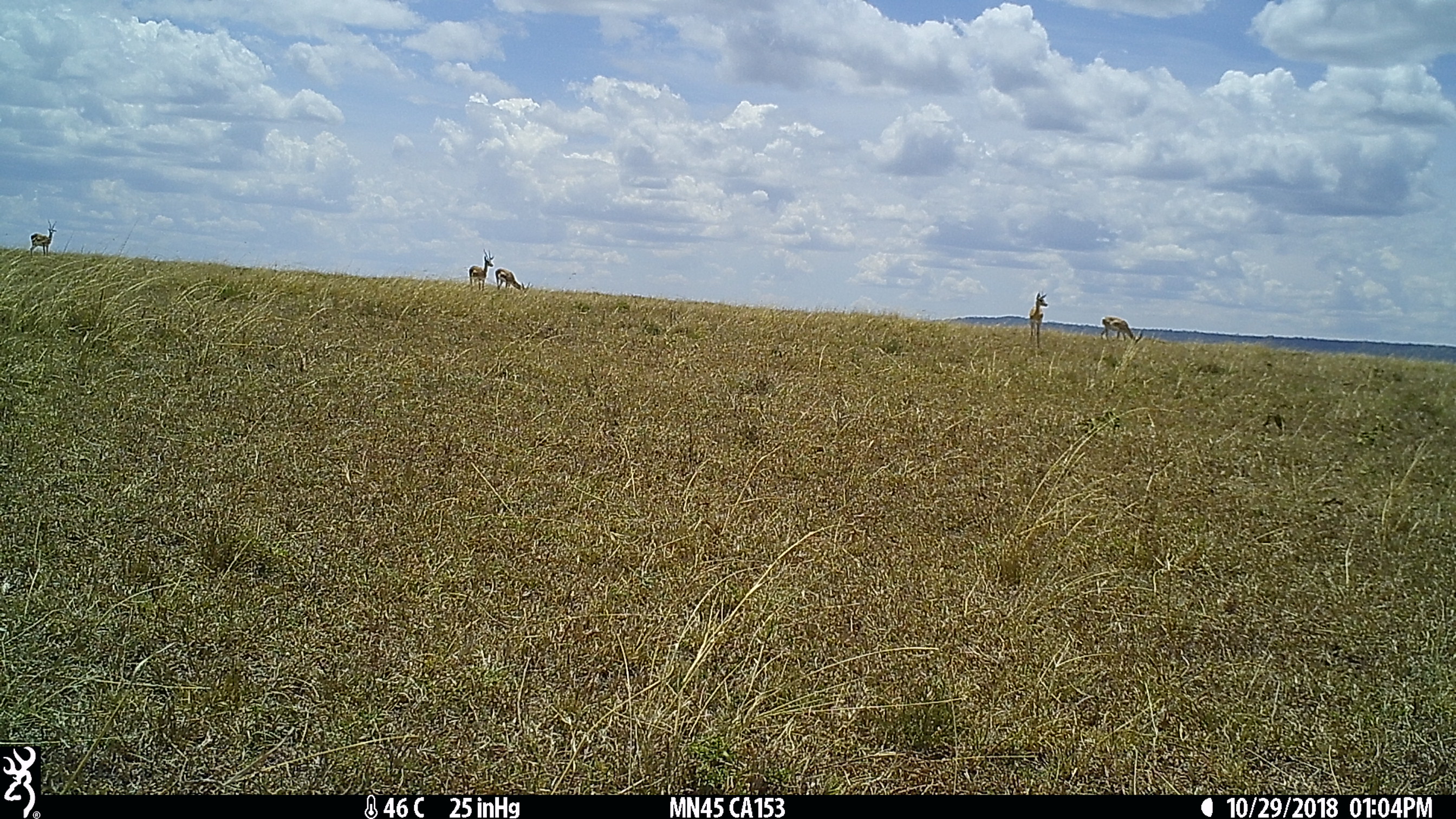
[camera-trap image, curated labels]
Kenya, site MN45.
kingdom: Animalia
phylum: Chordata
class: Mammalia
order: Artiodactyla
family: Bovidae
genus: Nanger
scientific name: Nanger granti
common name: grant's gazelle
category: gazelle grants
Gazelle grants (grant's gazelle) (Nanger granti).